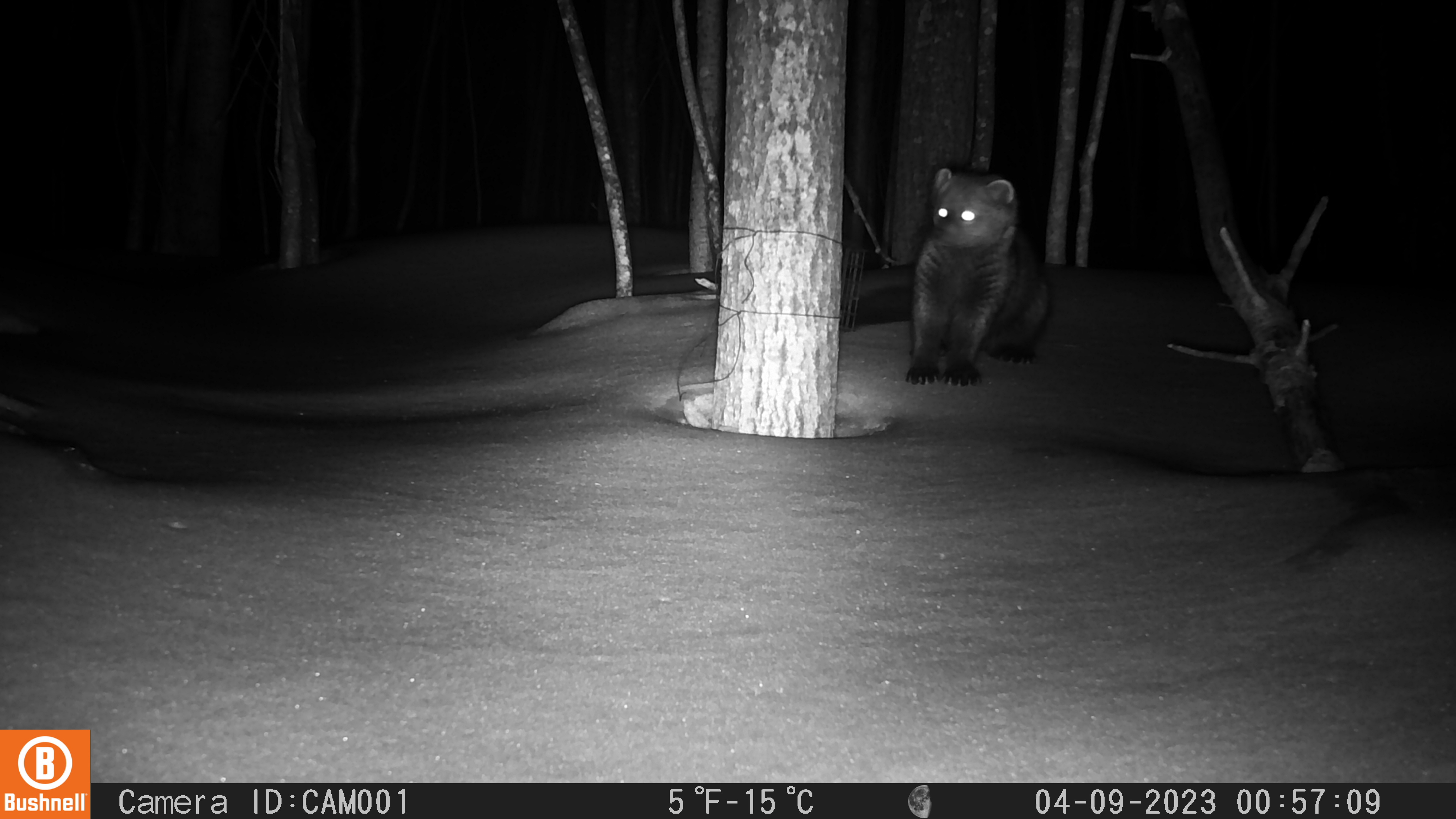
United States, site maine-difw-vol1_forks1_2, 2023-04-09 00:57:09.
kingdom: Animalia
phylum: Chordata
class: Mammalia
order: Carnivora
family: Mustelidae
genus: Pekania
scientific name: Pekania pennanti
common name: fisher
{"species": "fisher (Pekania pennanti)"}